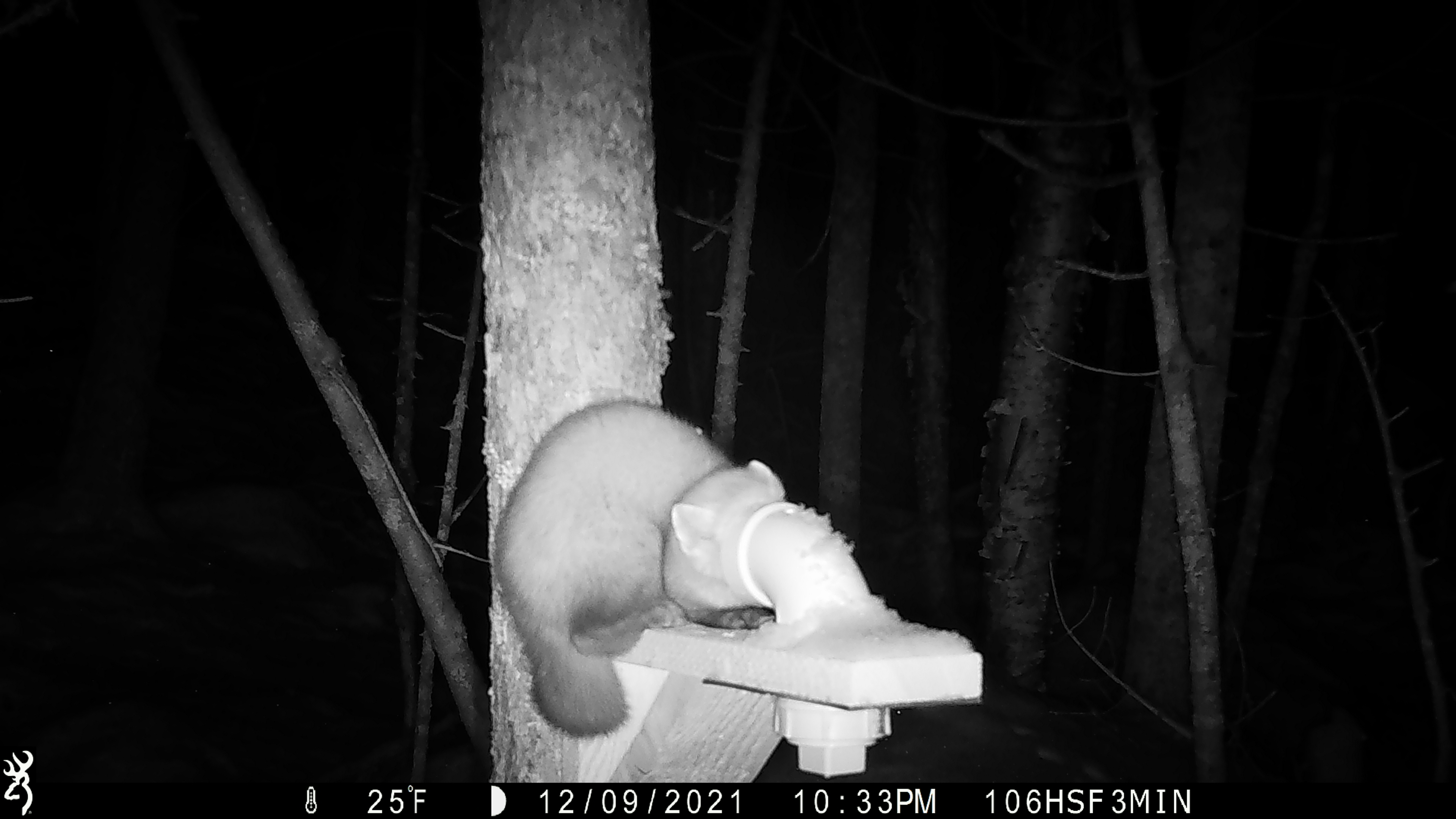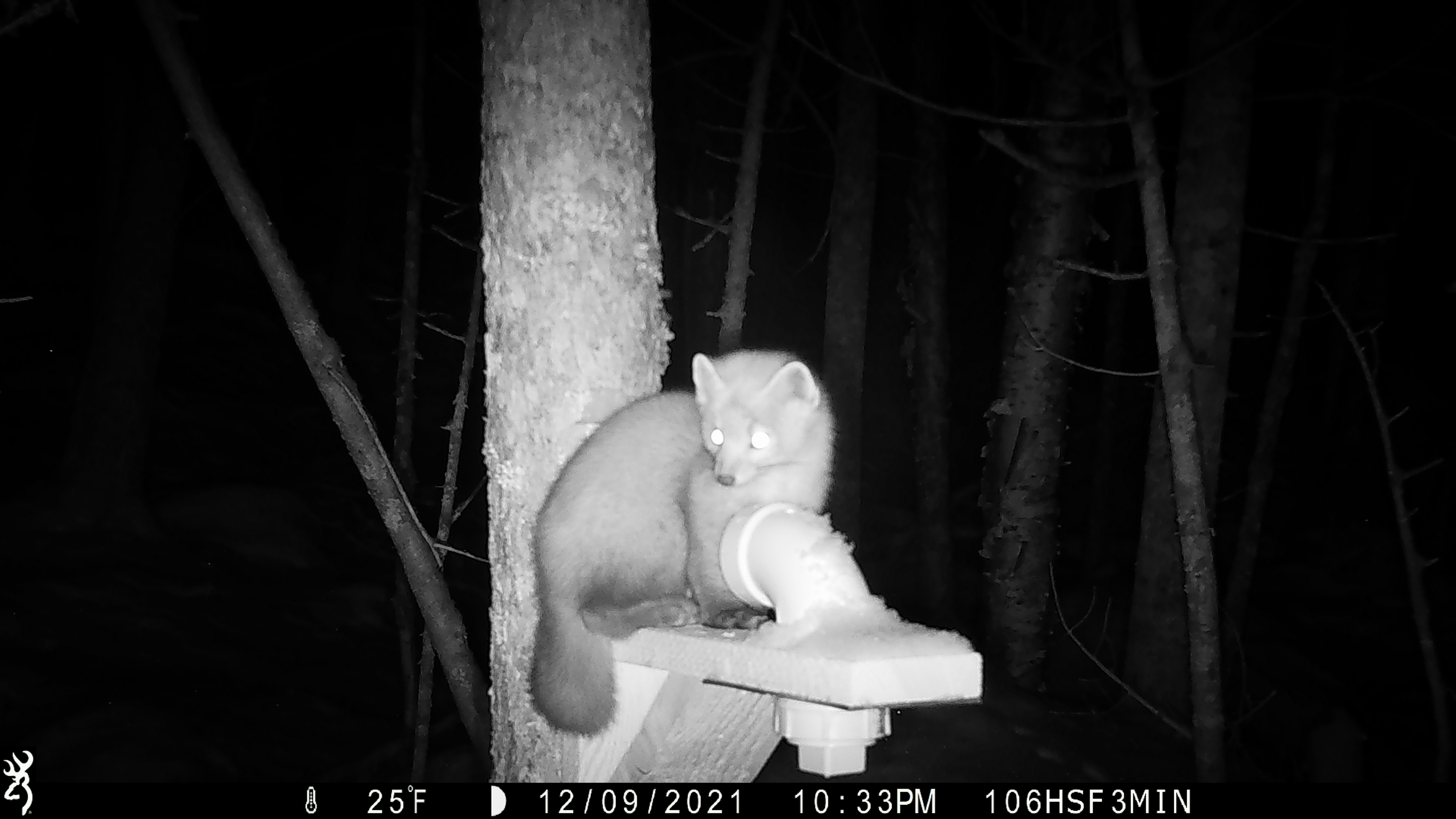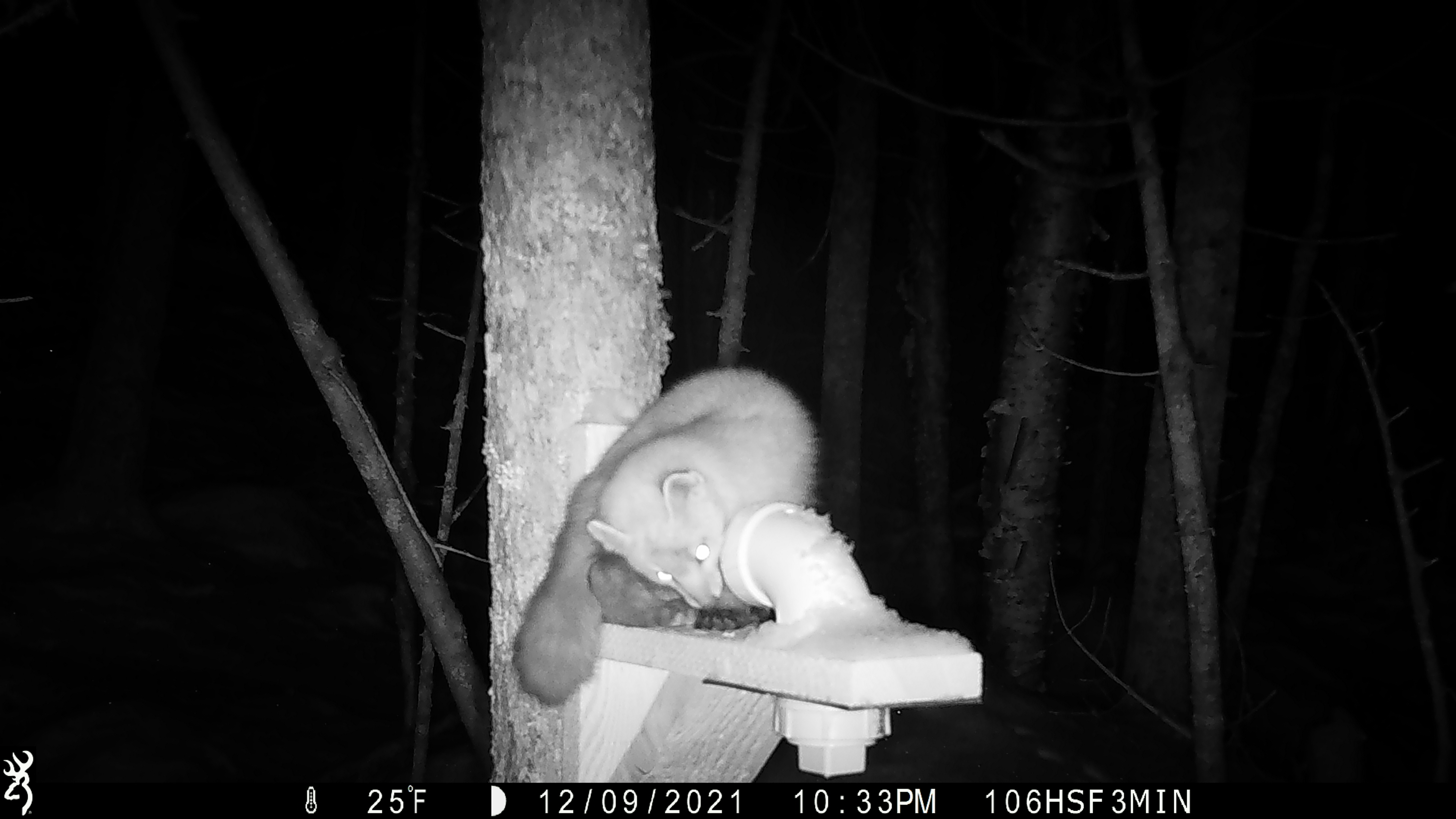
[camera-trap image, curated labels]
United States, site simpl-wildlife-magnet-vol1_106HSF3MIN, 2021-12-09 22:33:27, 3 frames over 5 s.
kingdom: Animalia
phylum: Chordata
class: Mammalia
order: Carnivora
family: Mustelidae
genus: Martes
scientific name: Martes americana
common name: american marten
American marten (Martes americana).